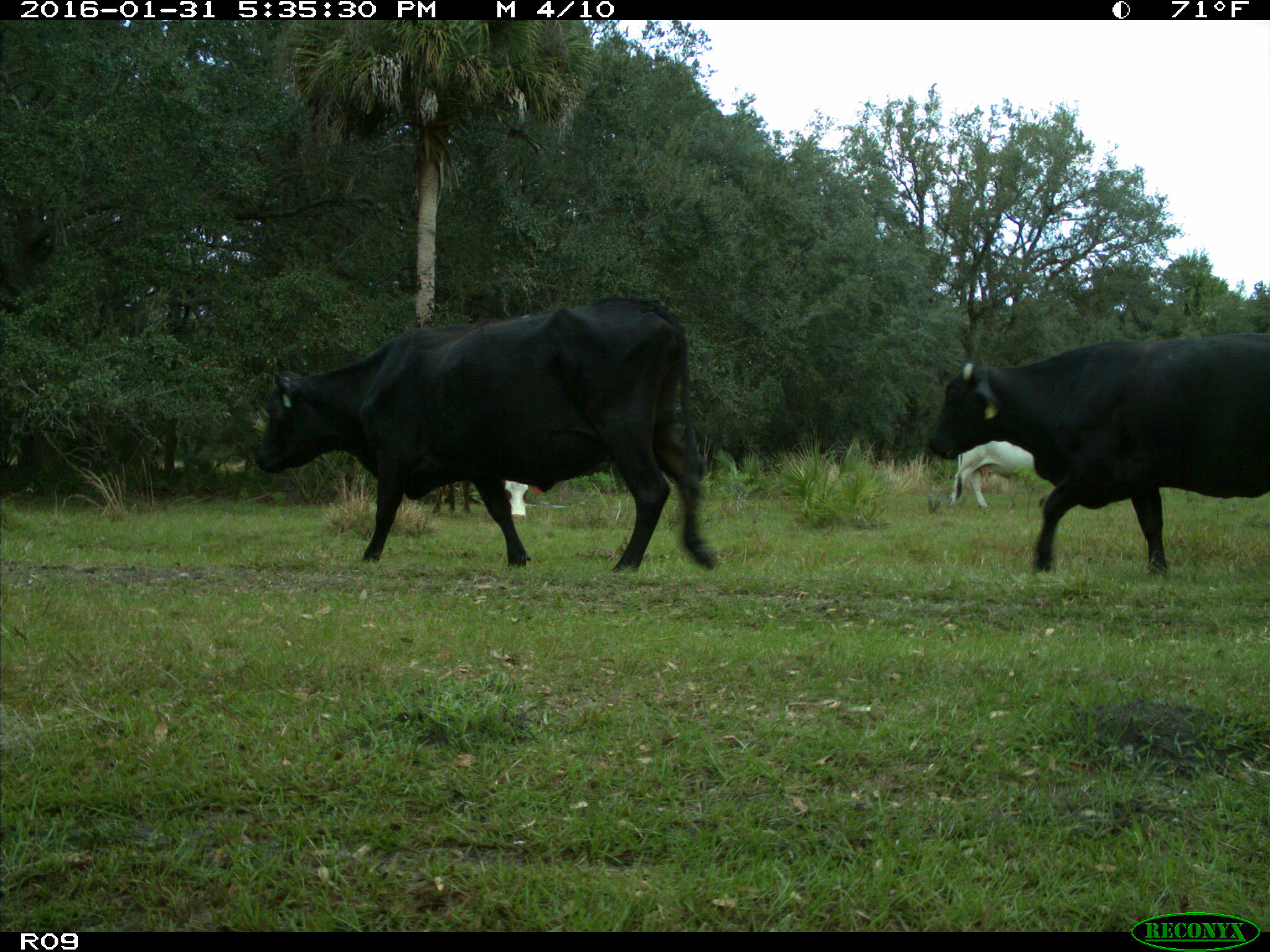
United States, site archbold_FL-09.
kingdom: Animalia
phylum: Chordata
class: Mammalia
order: Artiodactyla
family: Bovidae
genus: Bos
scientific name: Bos taurus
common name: domestic cow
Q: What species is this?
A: Bos taurus (domestic cow).